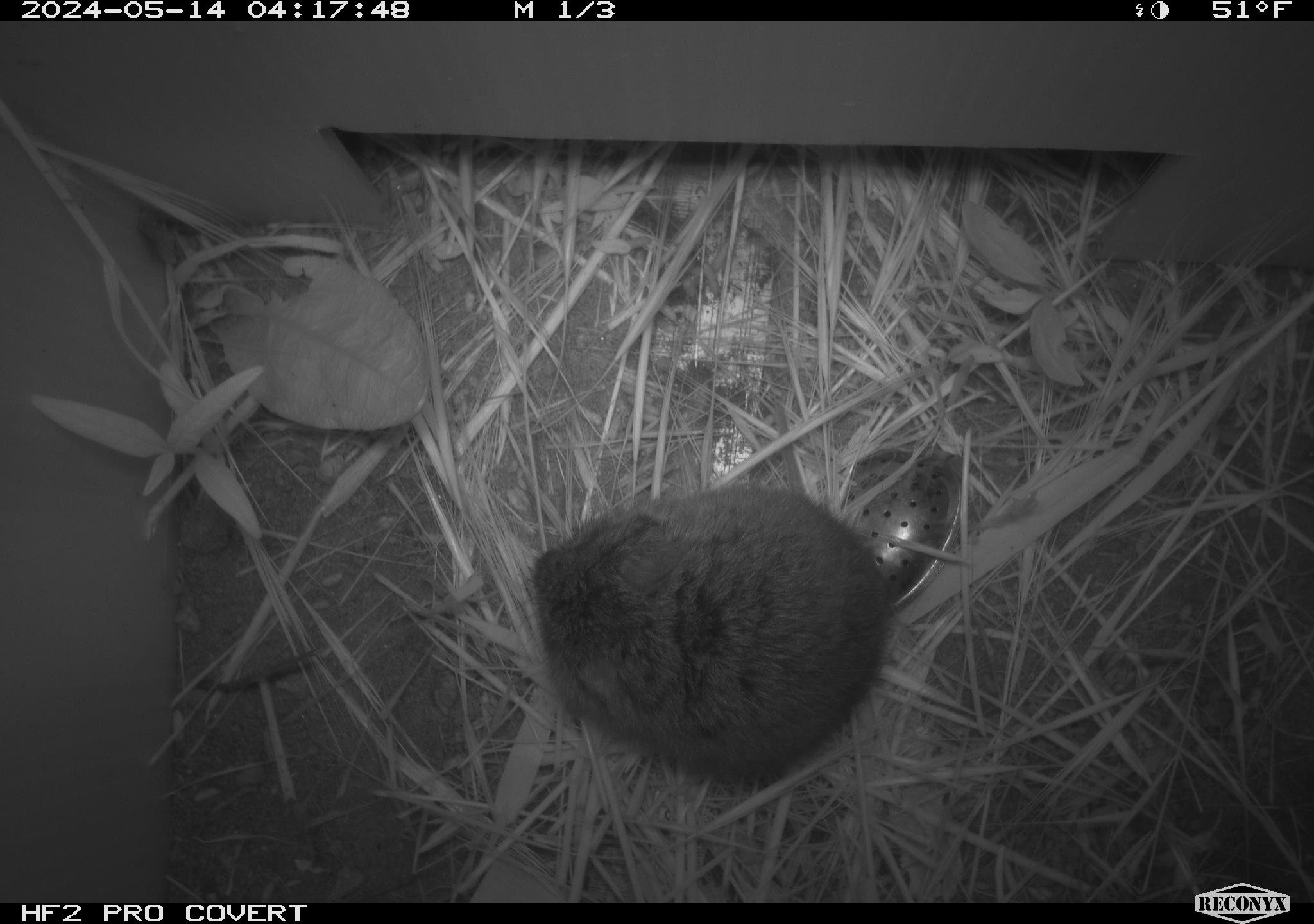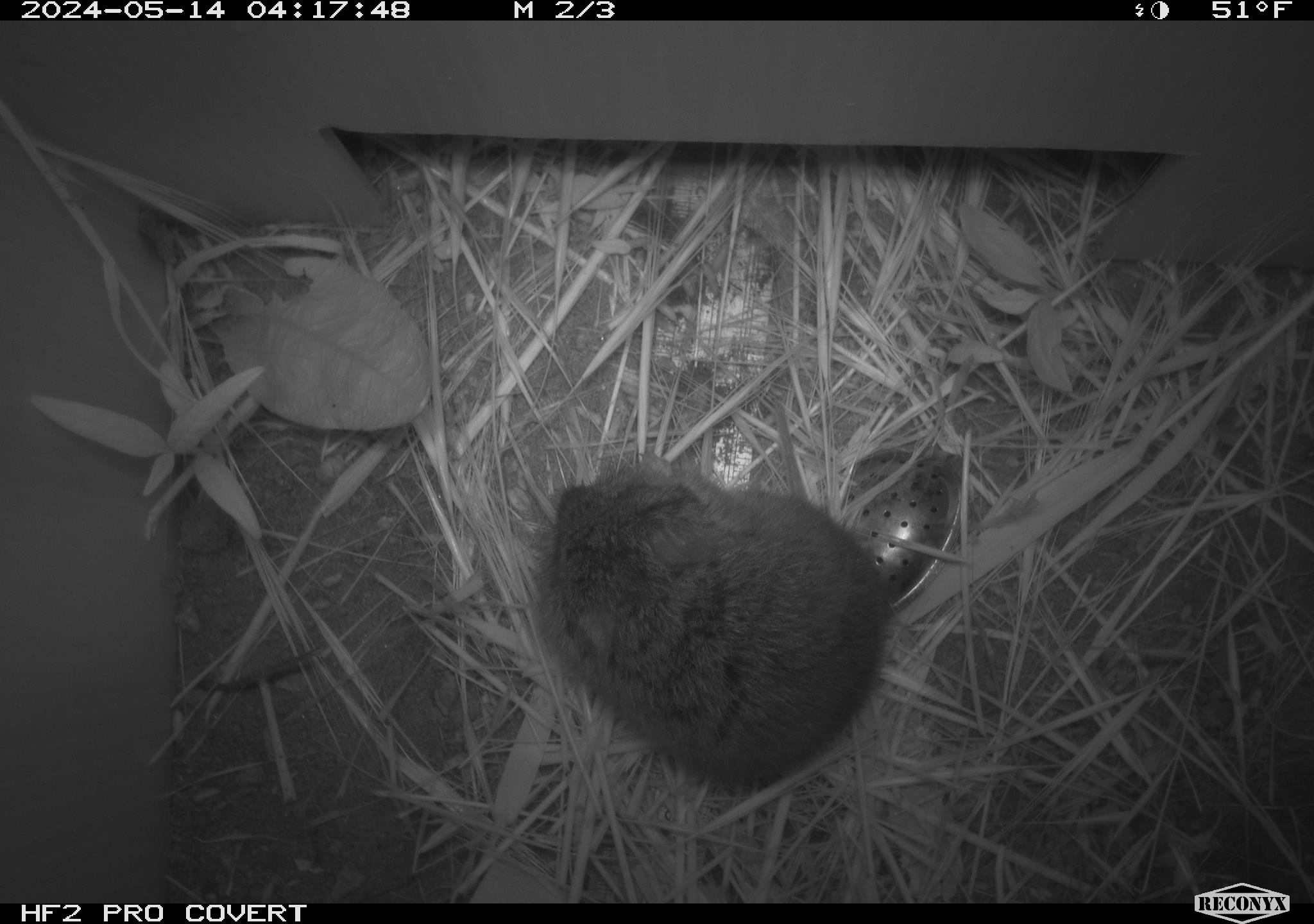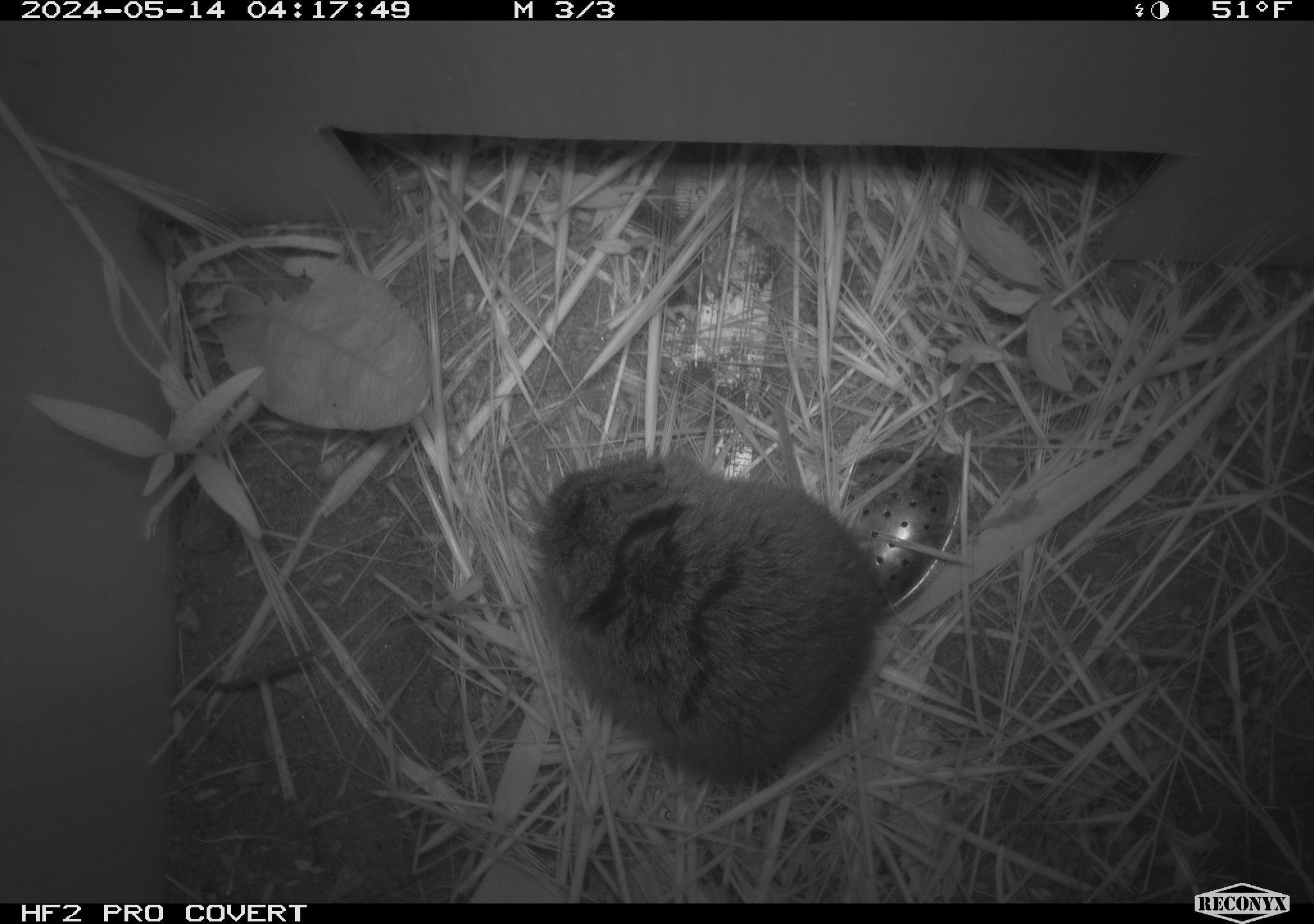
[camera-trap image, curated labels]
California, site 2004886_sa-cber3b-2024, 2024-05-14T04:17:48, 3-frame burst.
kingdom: Animalia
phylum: Chordata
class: Mammalia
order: Rodentia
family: Cricetidae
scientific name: Arvicolinae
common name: voles, lemmings, and muskrats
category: arvicolinae subfamily